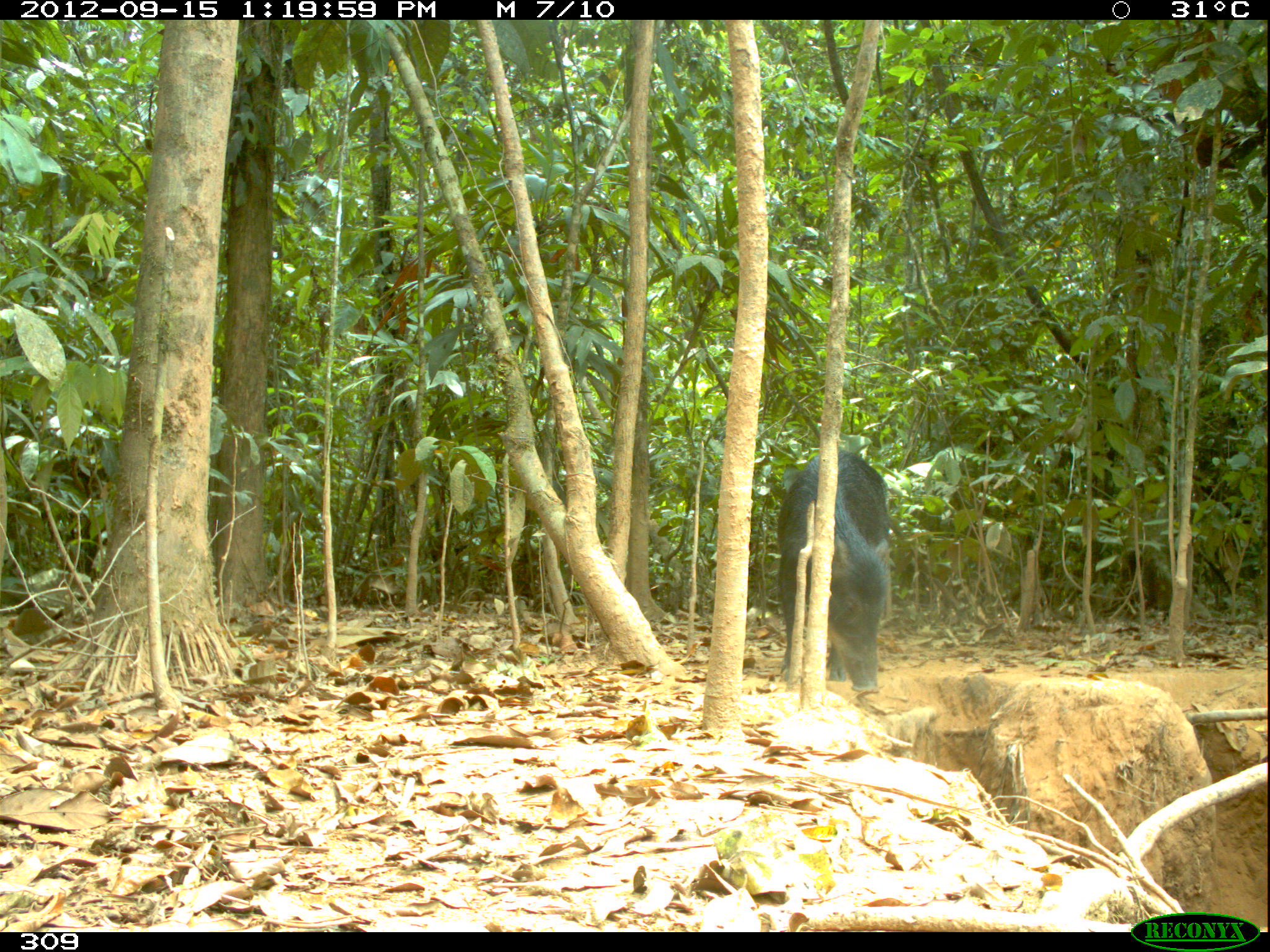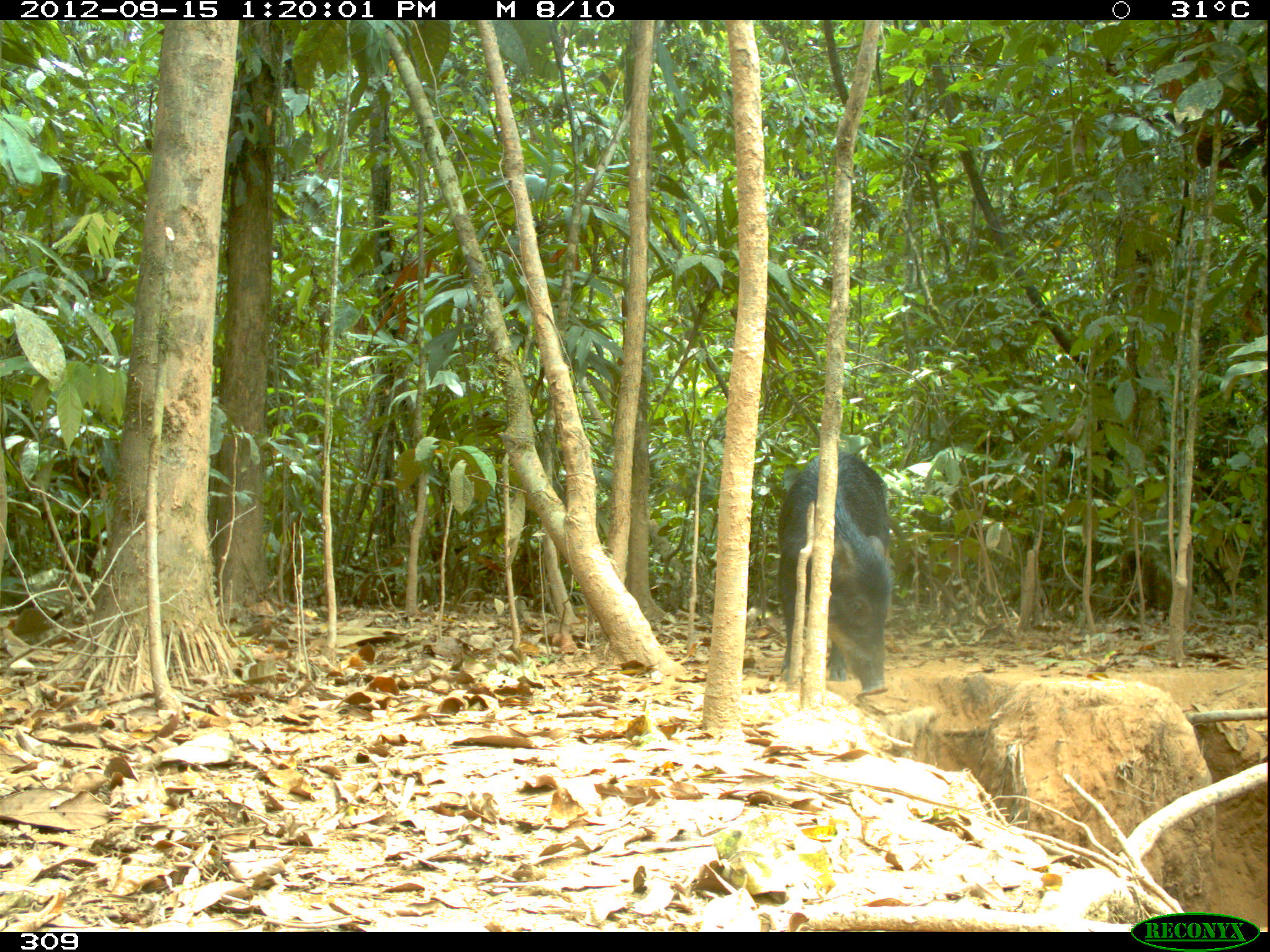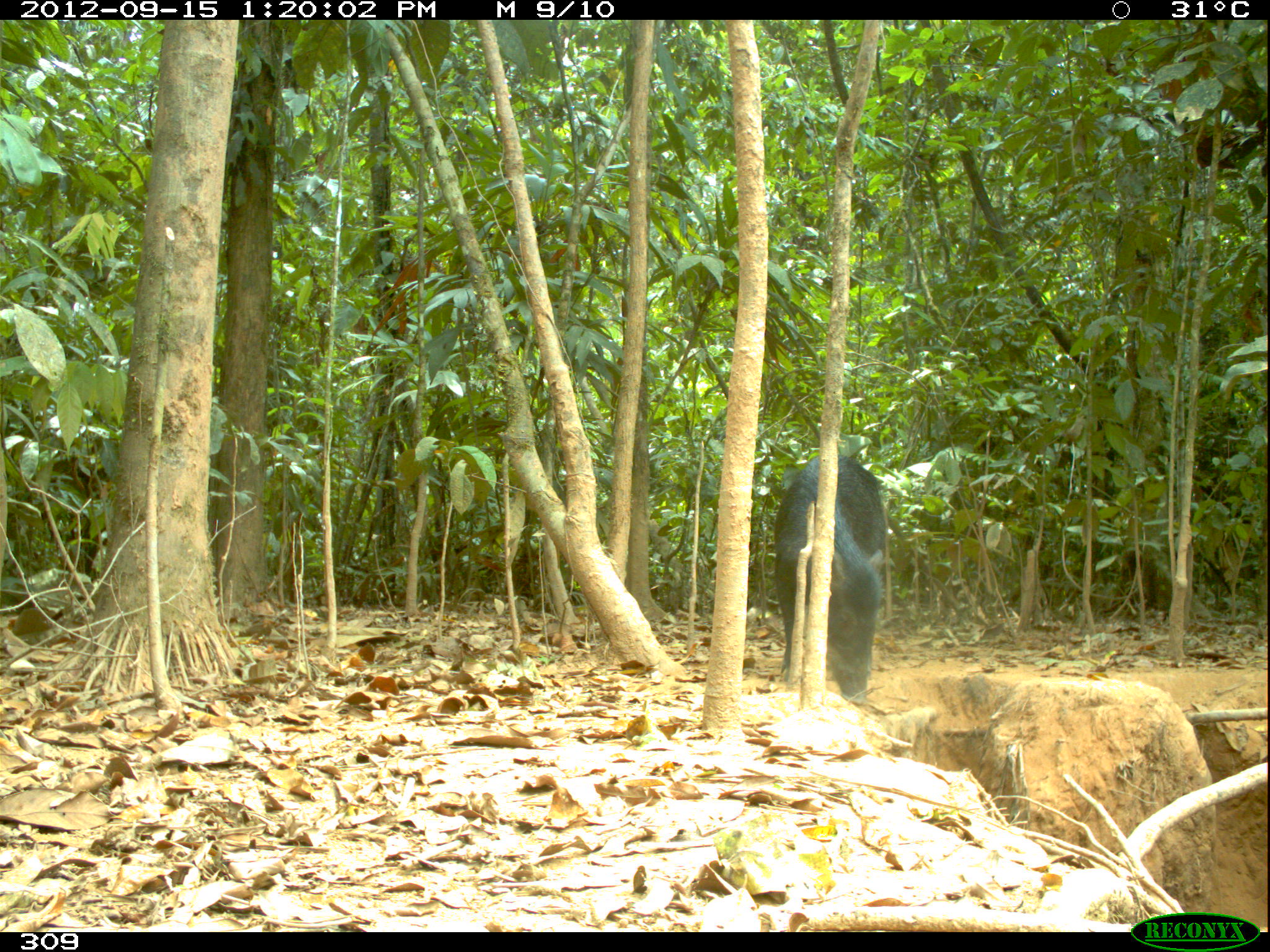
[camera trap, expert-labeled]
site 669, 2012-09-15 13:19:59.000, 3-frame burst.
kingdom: Animalia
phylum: Chordata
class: Mammalia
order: Artiodactyla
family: Tayassuidae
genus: Tayassu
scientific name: Tayassu pecari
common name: white-lipped peccary